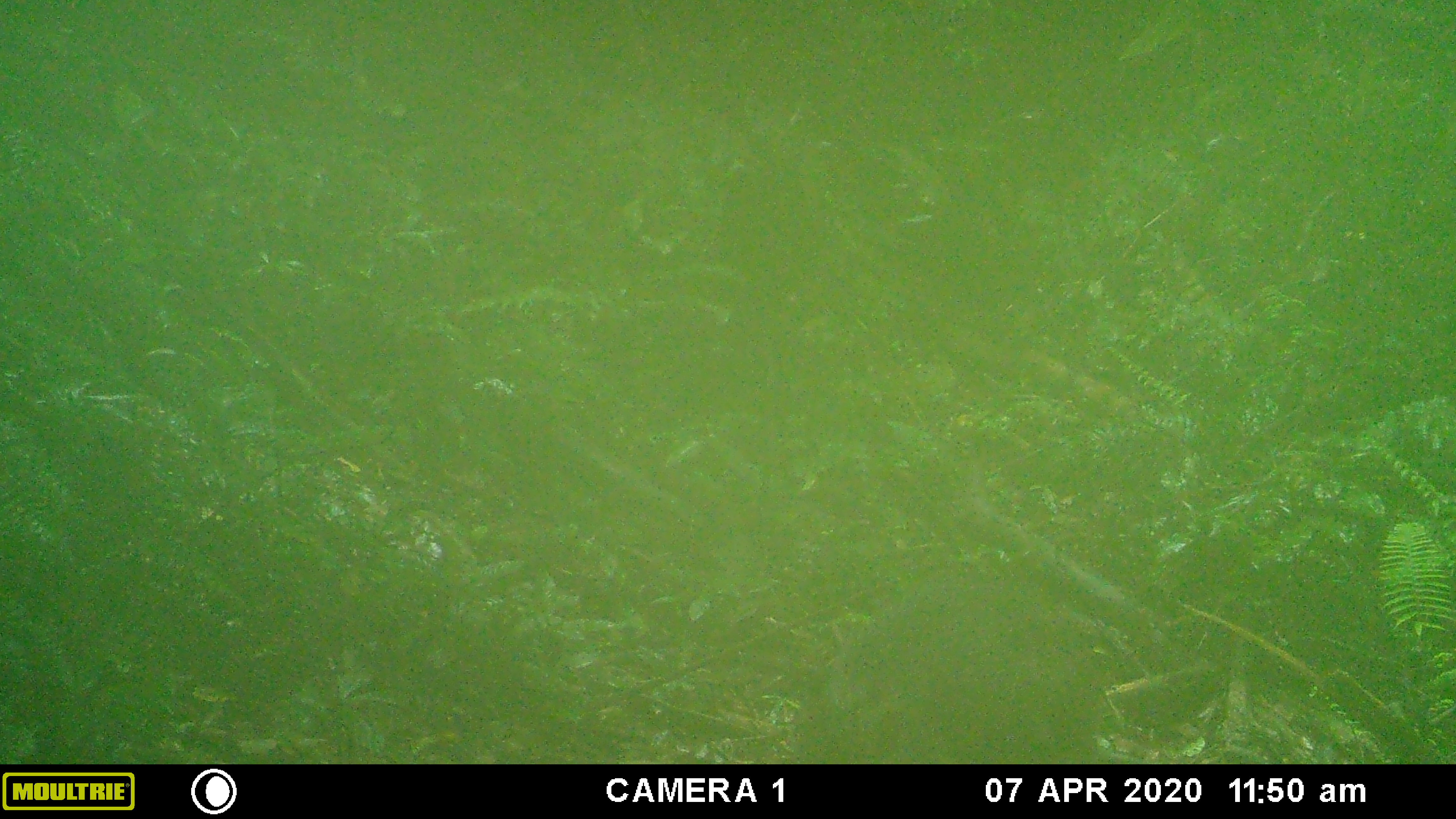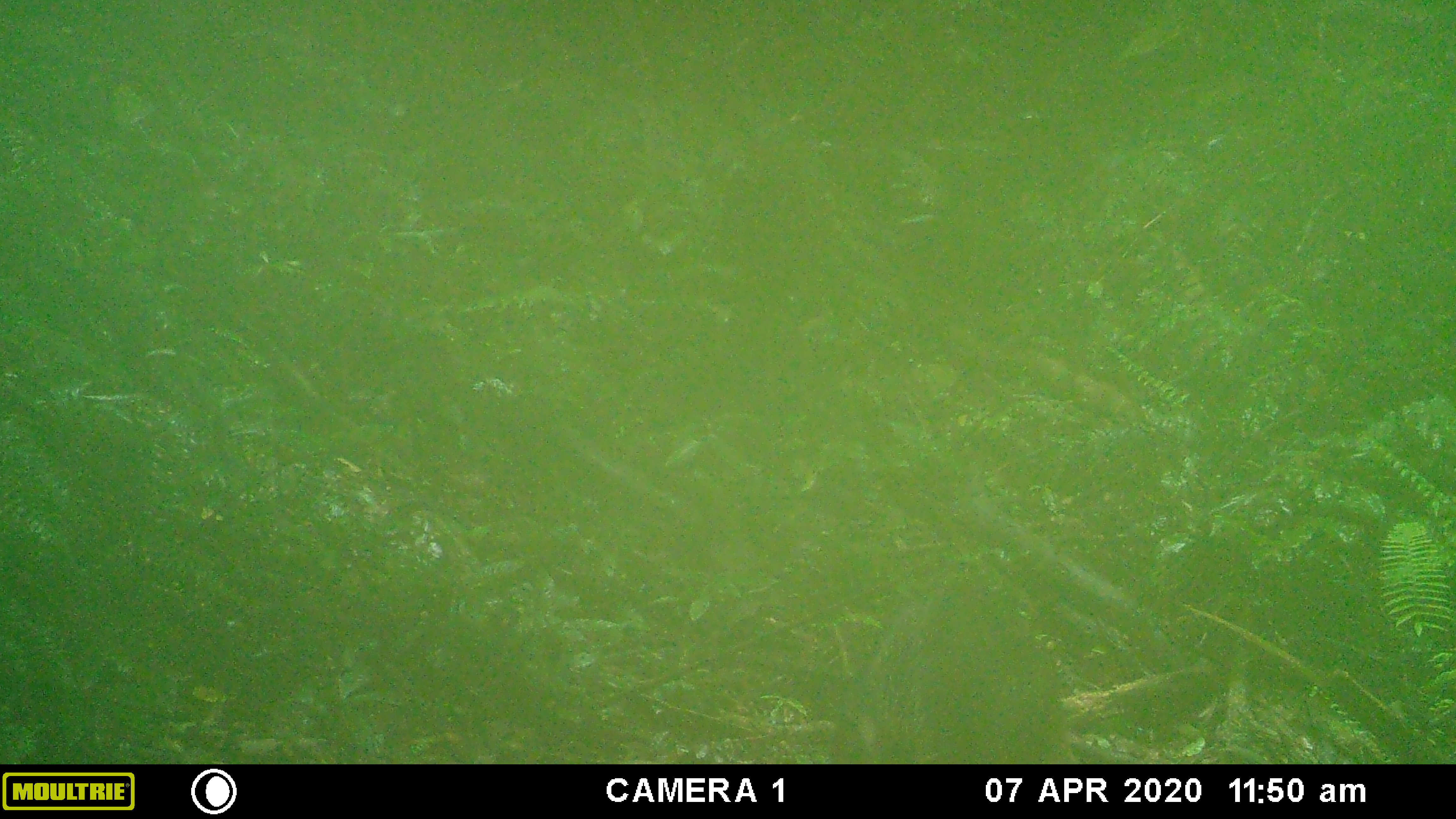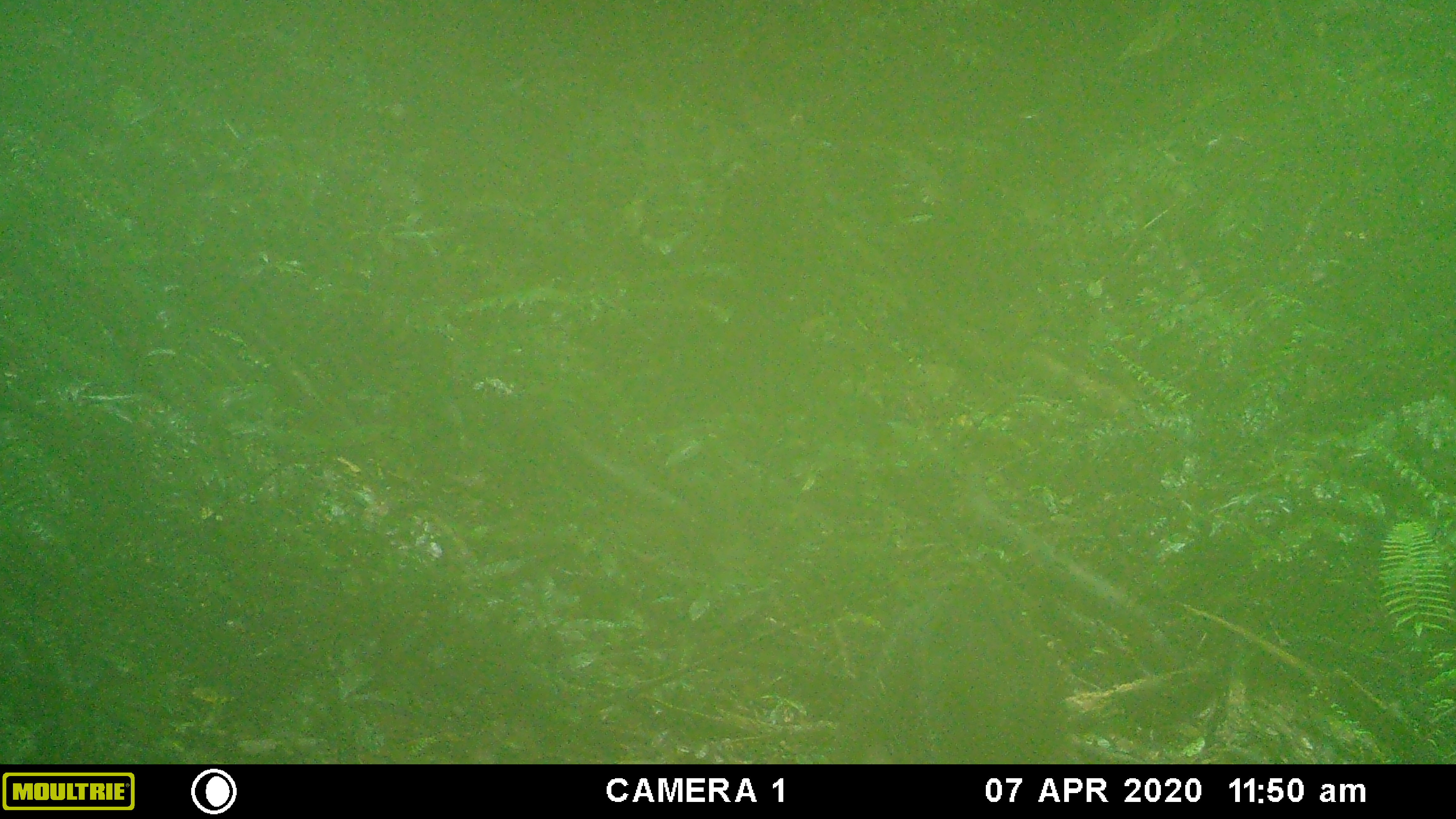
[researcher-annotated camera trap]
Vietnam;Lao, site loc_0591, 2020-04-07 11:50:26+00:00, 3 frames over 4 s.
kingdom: Animalia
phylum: Chordata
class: Mammalia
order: Artiodactyla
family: Suidae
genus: Sus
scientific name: Sus scrofa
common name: eurasian wild pig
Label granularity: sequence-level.